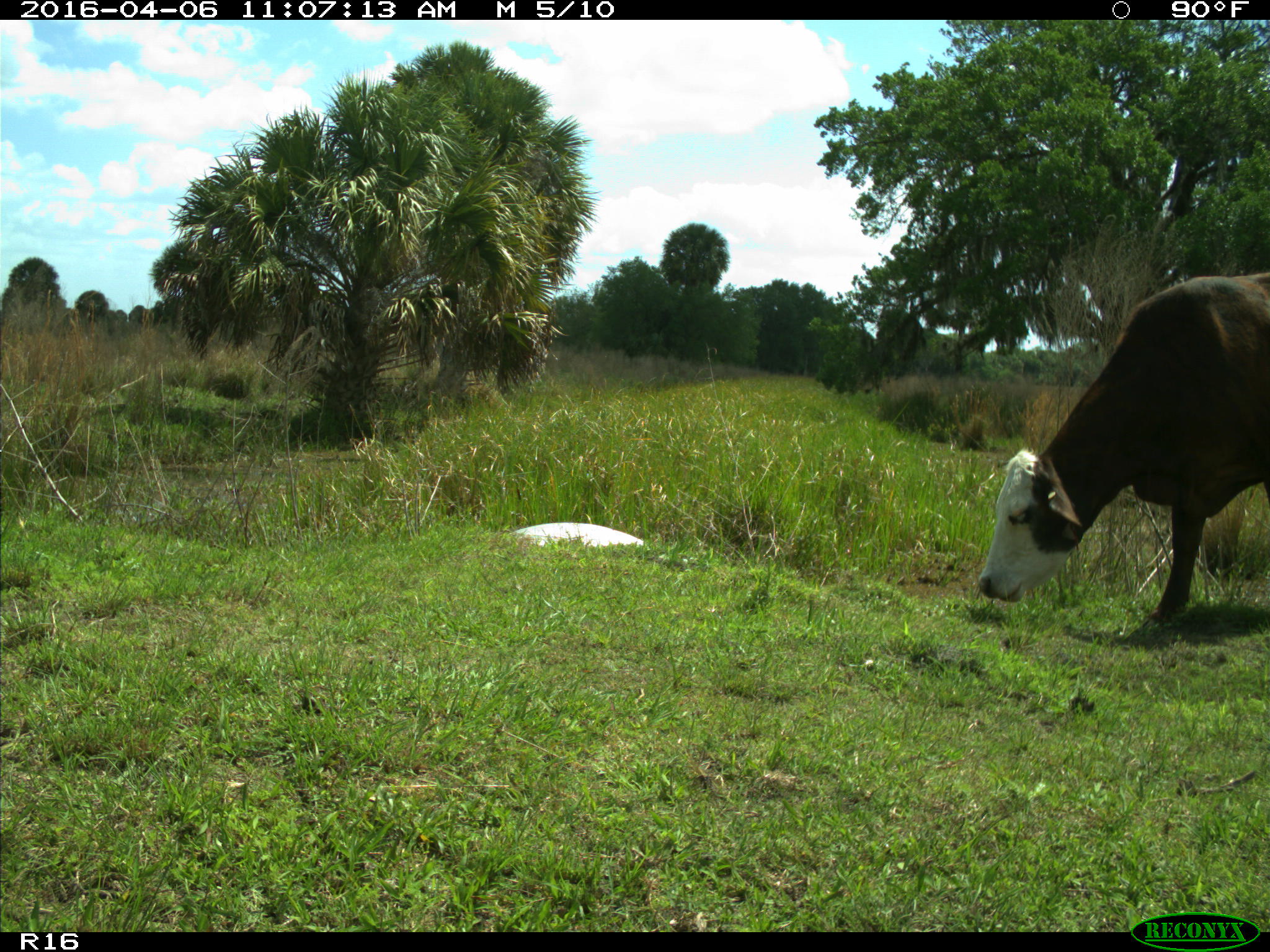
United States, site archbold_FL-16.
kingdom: Animalia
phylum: Chordata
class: Mammalia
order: Artiodactyla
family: Bovidae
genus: Bos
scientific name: Bos taurus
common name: domestic cow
Bos taurus (domestic cow).